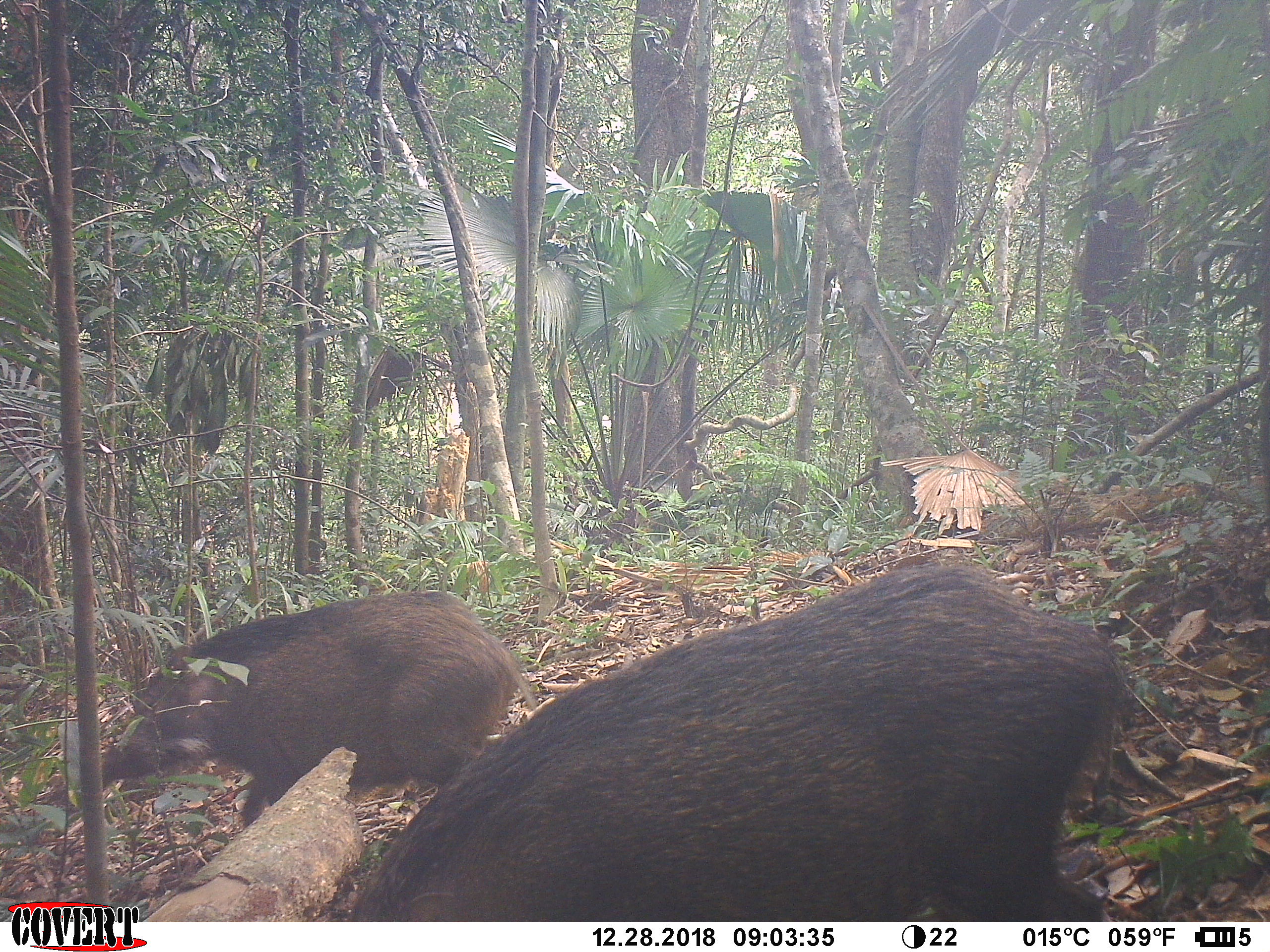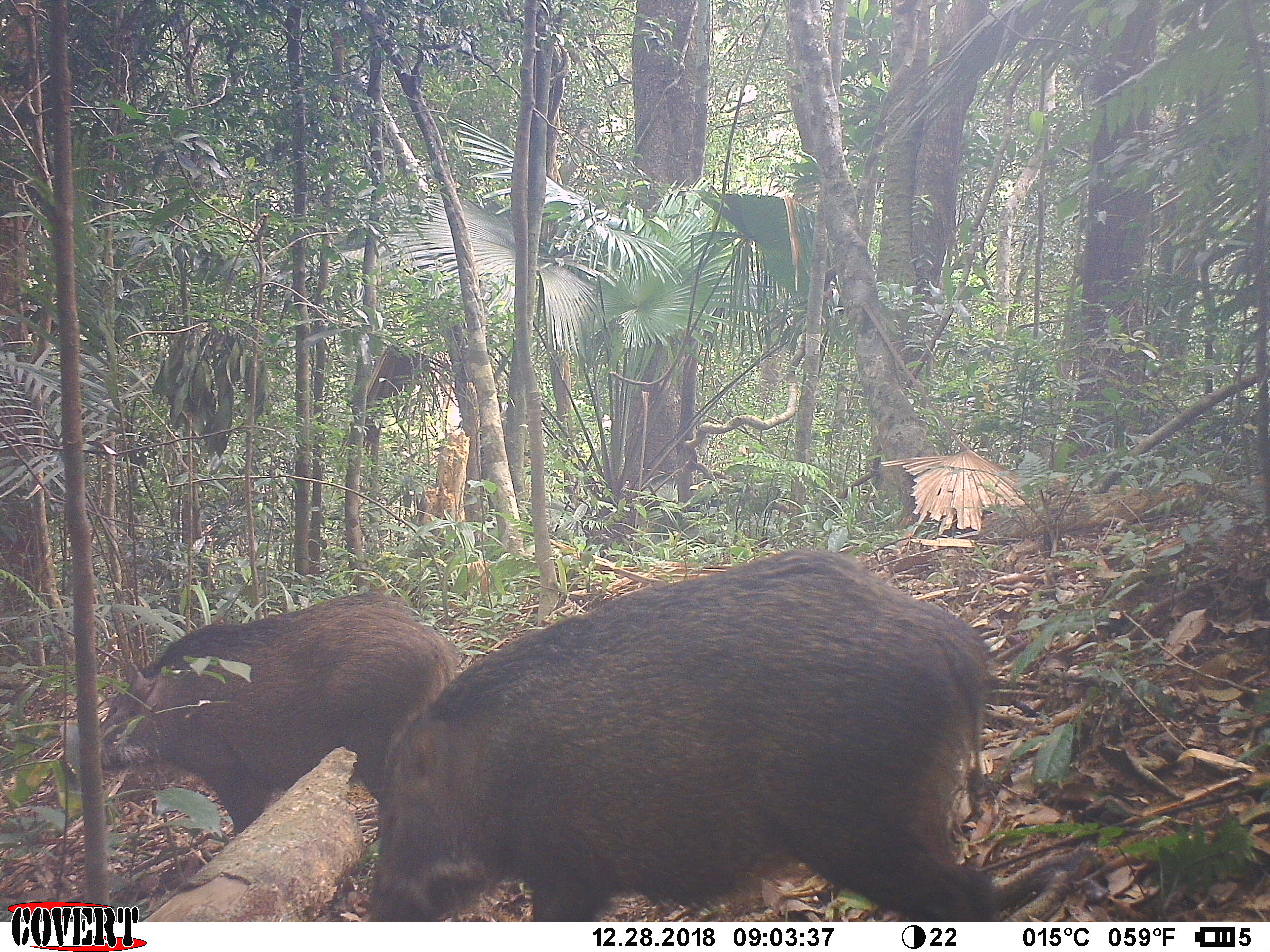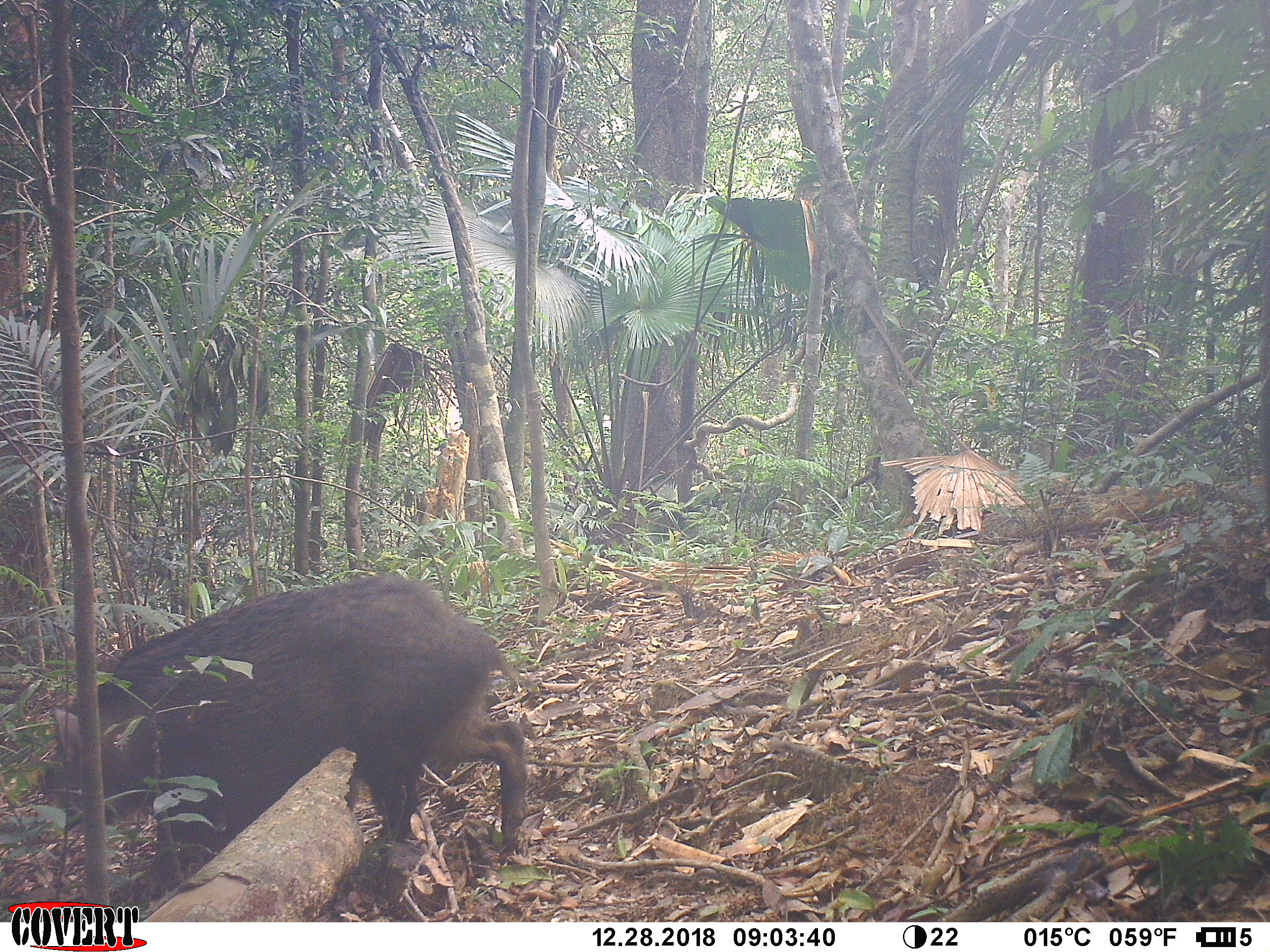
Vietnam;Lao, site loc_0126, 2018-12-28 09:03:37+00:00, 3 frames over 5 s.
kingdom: Animalia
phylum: Chordata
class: Mammalia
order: Artiodactyla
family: Suidae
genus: Sus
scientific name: Sus scrofa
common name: eurasian wild pig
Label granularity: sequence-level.